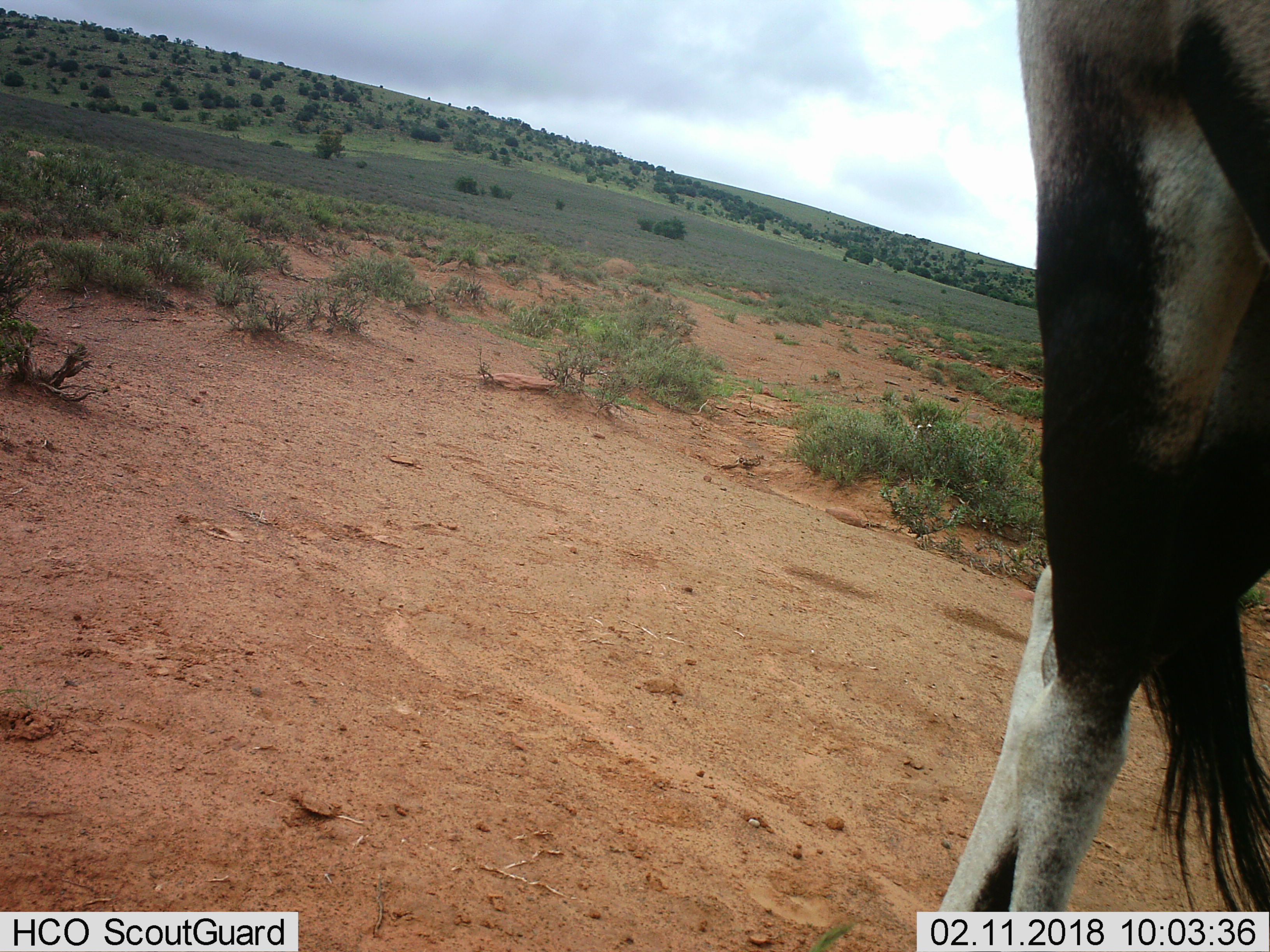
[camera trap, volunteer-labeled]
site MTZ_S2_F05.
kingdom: Animalia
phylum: Chordata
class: Mammalia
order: Artiodactyla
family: Bovidae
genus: Oryx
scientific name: Oryx gazella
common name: gemsbok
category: oryx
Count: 1.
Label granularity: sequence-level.